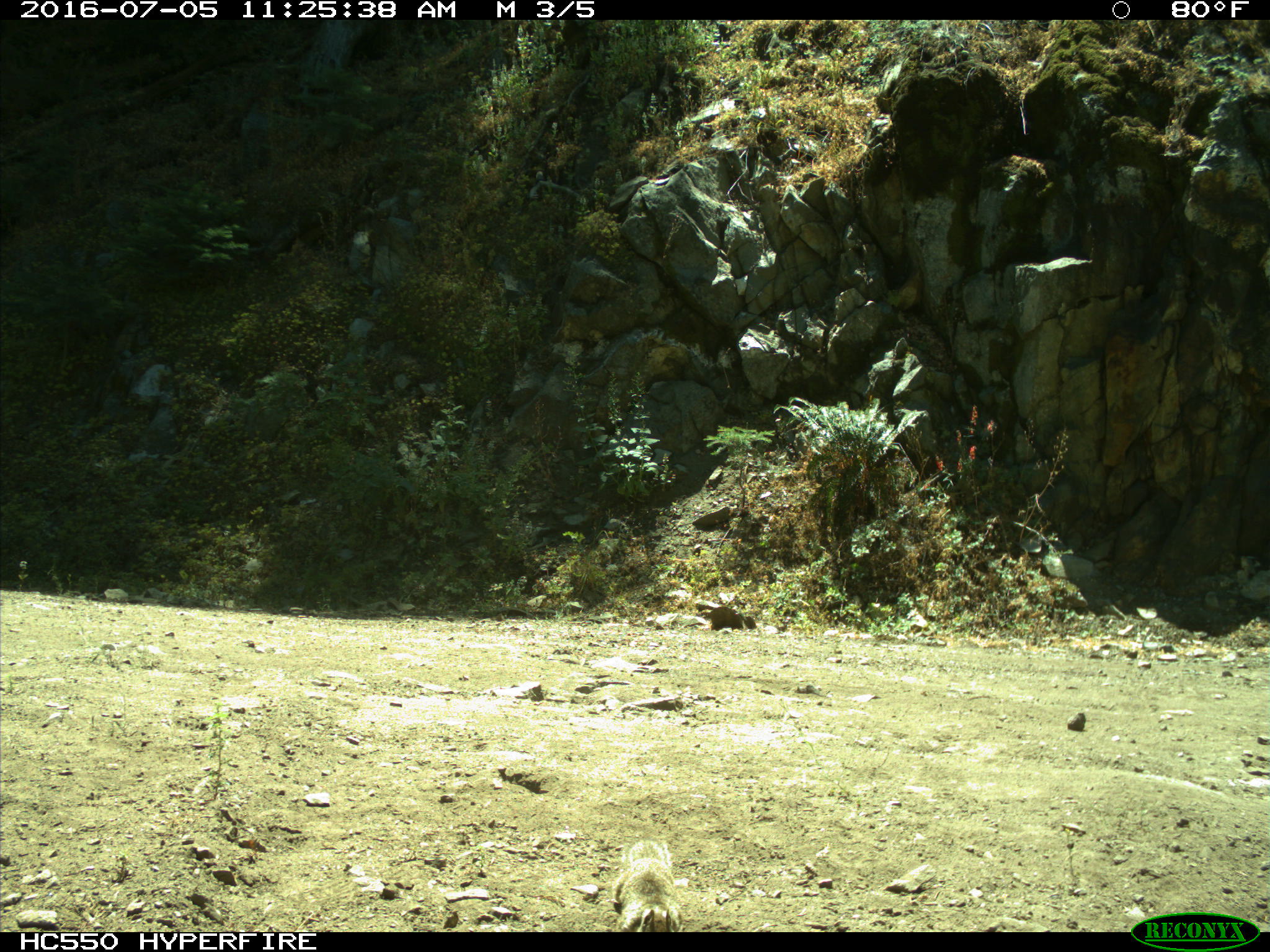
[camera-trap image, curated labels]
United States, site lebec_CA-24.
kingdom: Animalia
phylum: Chordata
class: Mammalia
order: Rodentia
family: Sciuridae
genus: Sciurus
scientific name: Sciurus carolinensis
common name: eastern gray squirrel